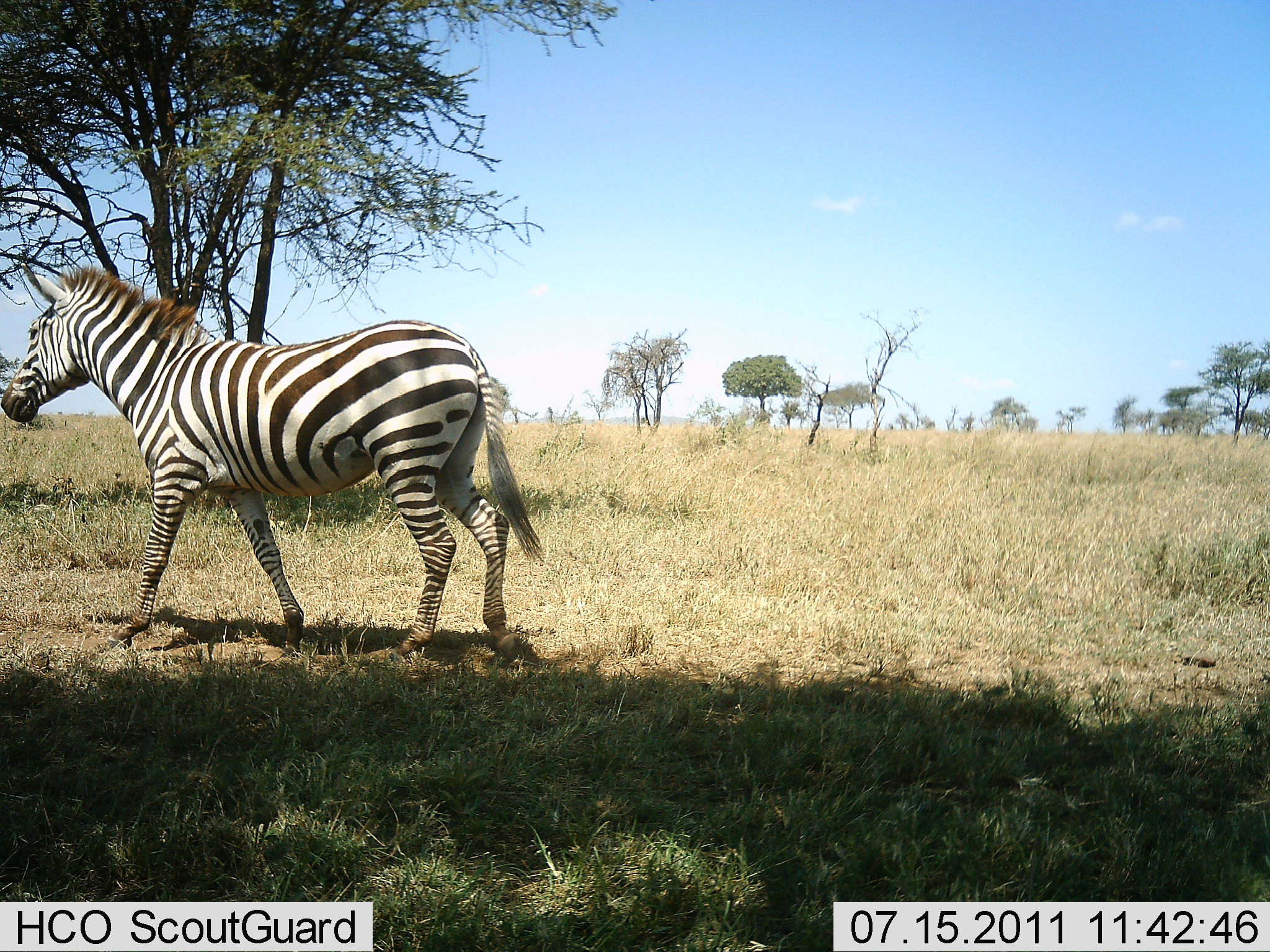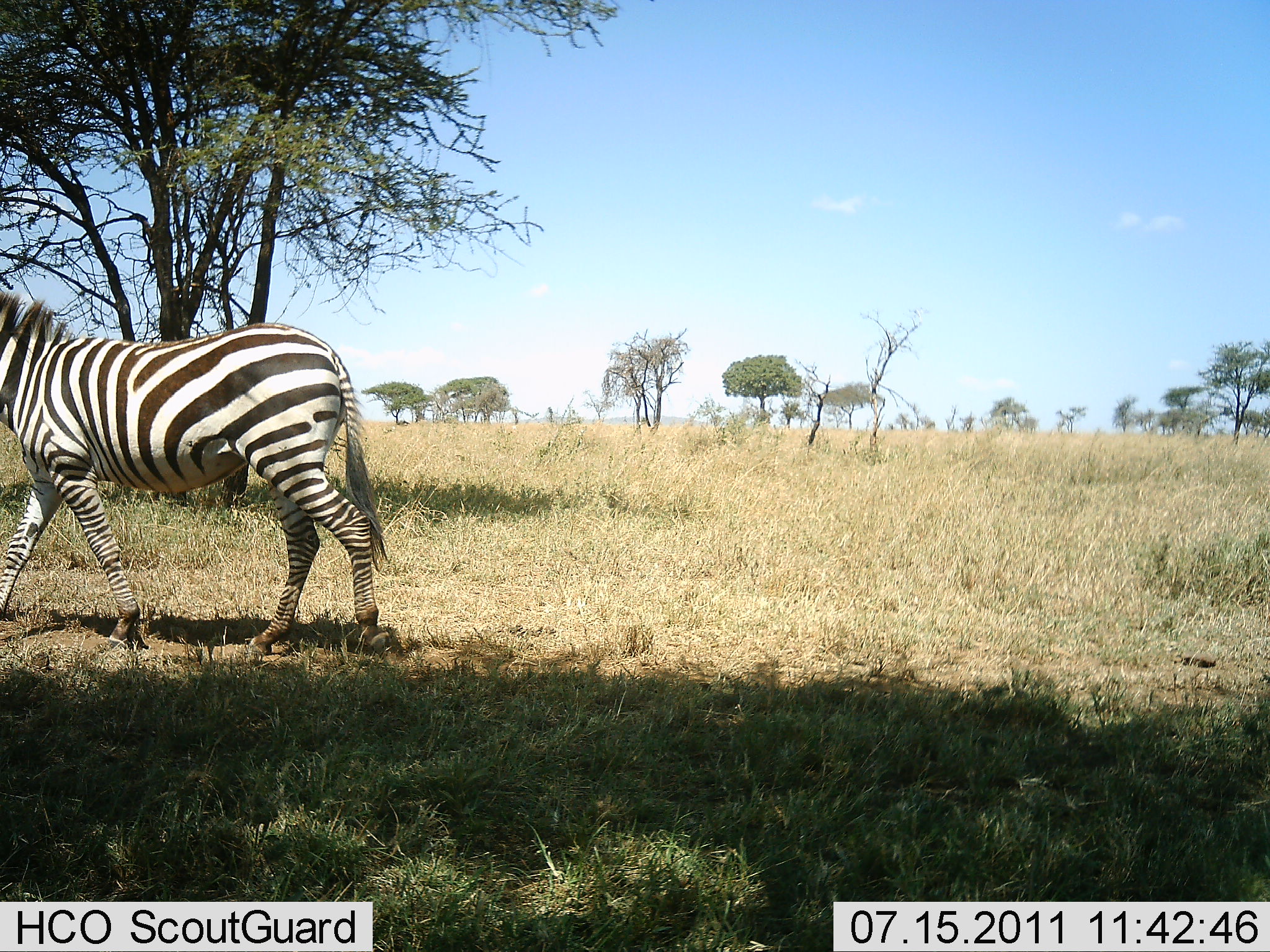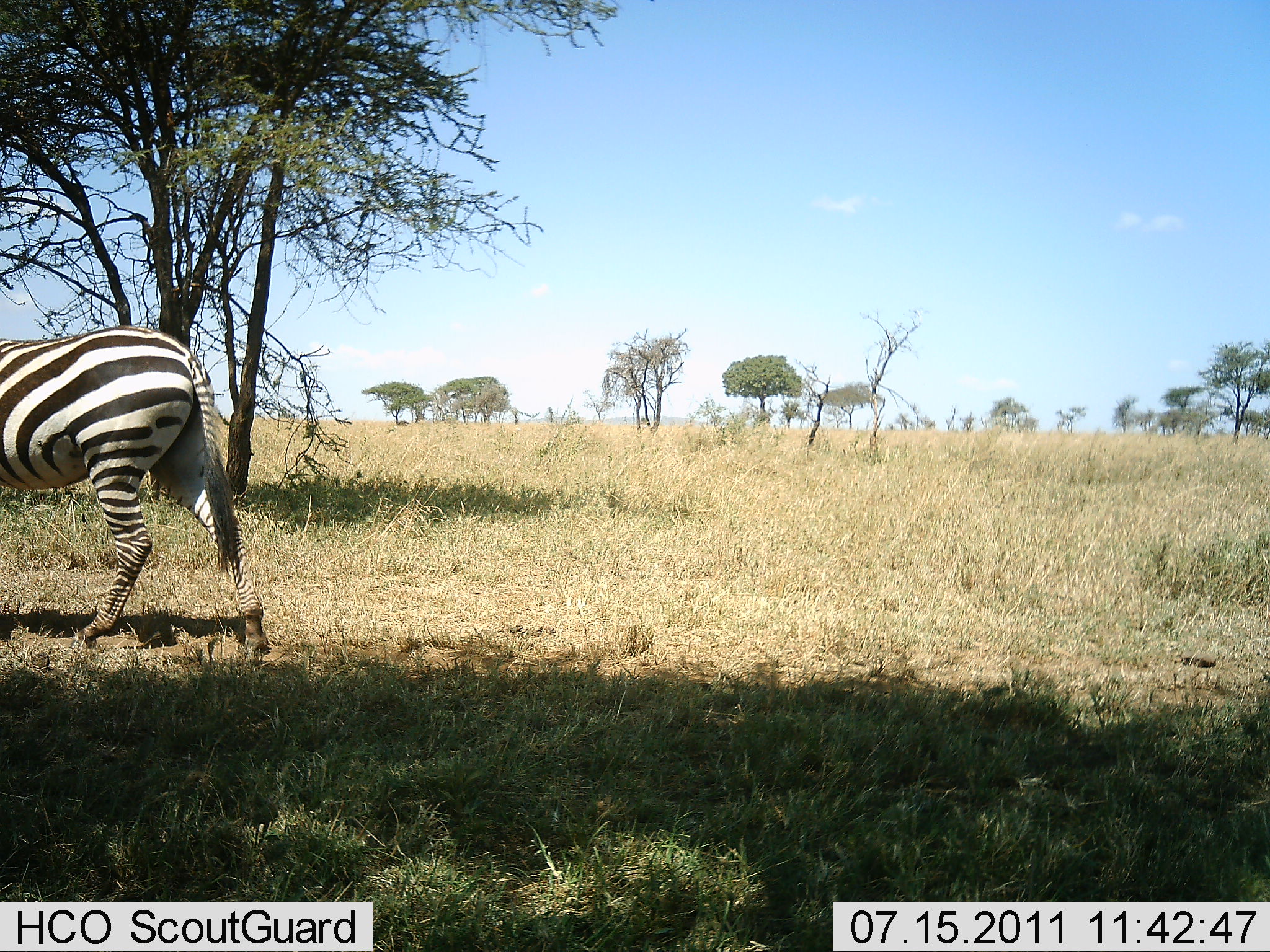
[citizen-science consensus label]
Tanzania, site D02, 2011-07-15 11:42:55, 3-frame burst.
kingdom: Animalia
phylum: Chordata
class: Mammalia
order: Perissodactyla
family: Equidae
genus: Equus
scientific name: Equus quagga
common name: plains zebra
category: zebra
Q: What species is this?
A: Zebra (plains zebra) (Equus quagga).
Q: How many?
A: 1.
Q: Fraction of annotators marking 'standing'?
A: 20%.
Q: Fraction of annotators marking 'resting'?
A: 0%.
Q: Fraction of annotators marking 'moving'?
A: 90%.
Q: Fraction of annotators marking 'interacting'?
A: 0%.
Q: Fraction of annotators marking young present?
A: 0%.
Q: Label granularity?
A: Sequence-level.